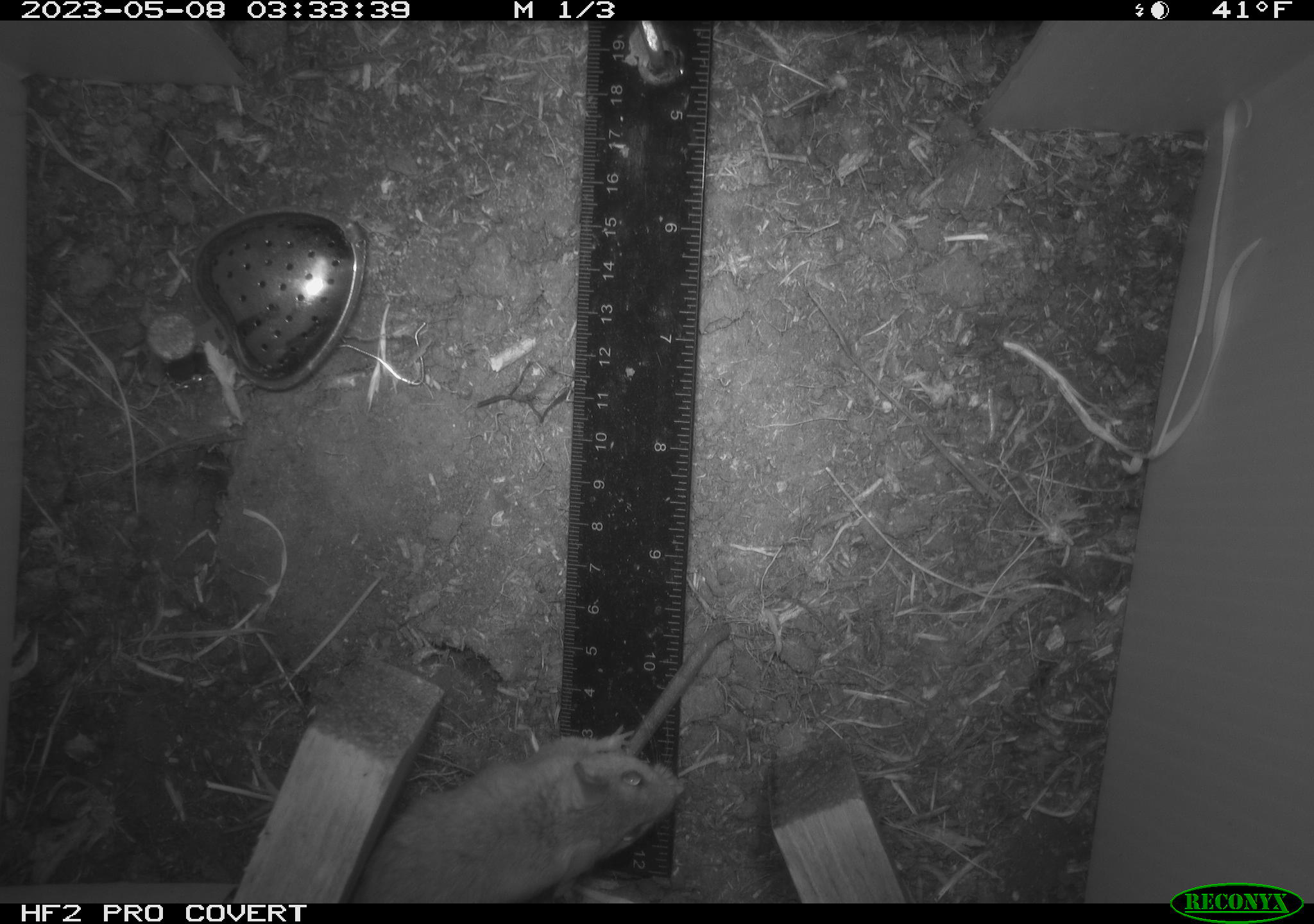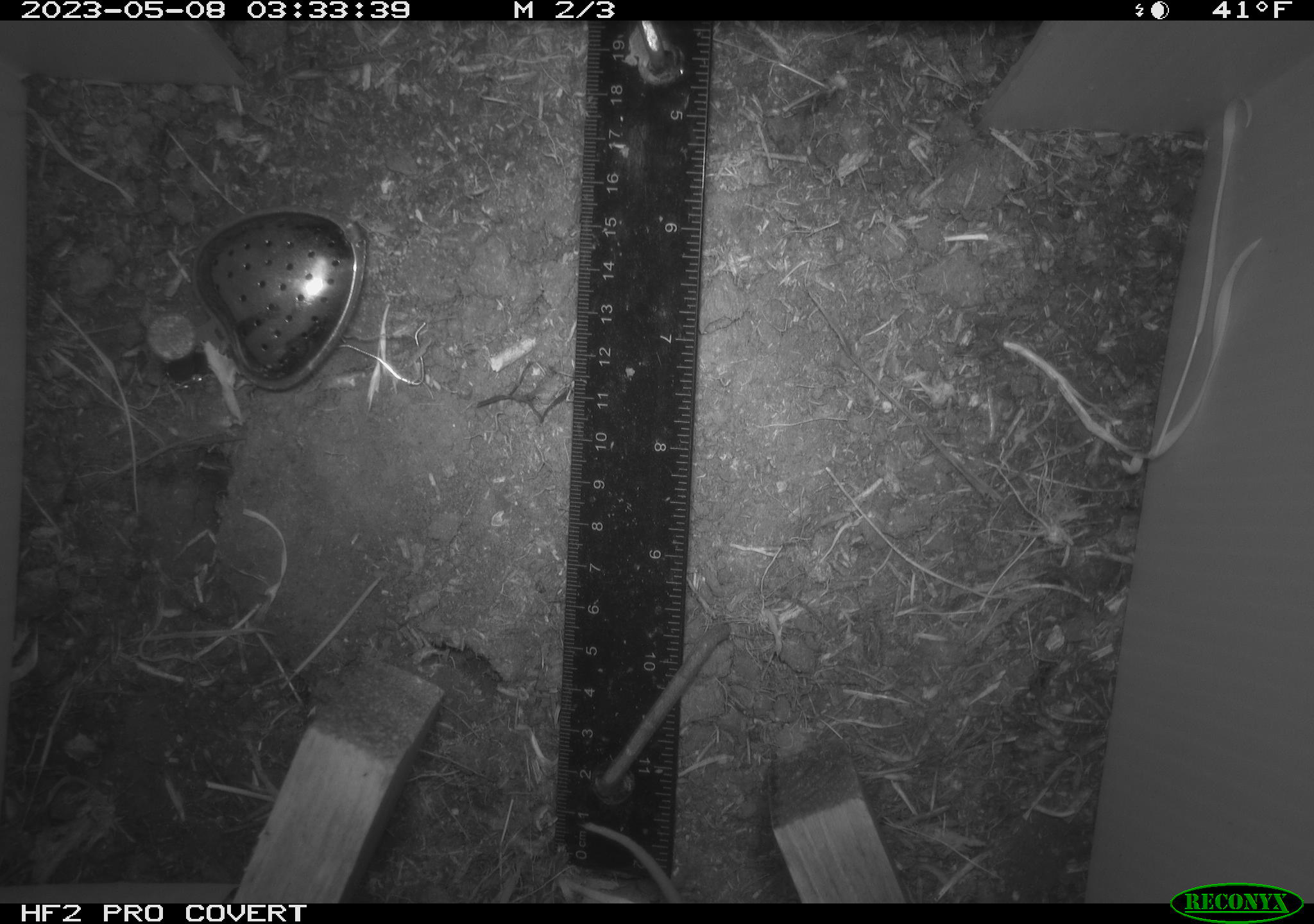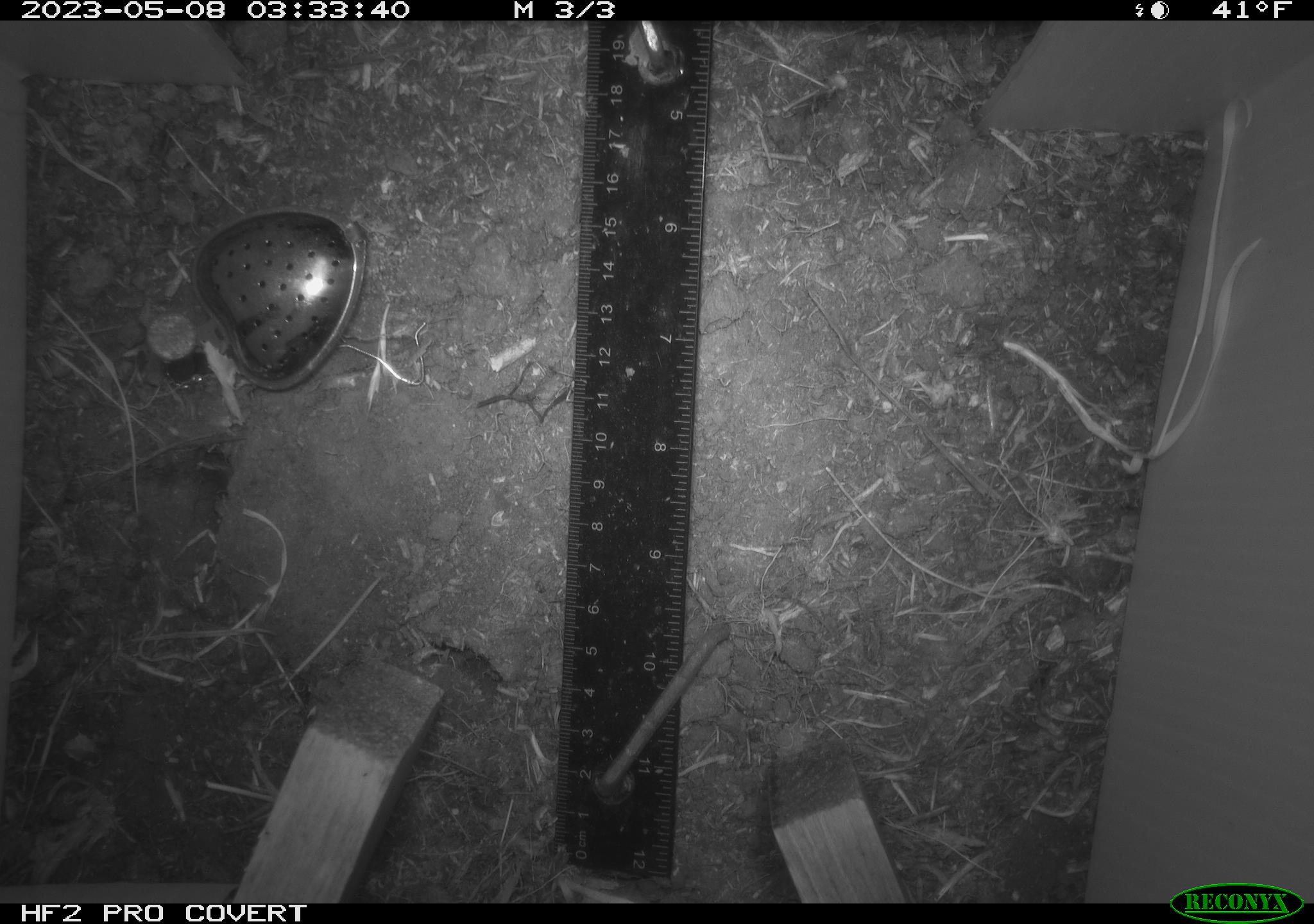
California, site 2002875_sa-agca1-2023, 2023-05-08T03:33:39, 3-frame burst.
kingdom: Animalia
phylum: Chordata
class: Mammalia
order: Rodentia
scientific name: Rodentia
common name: mouse species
Mouse species (Rodentia).